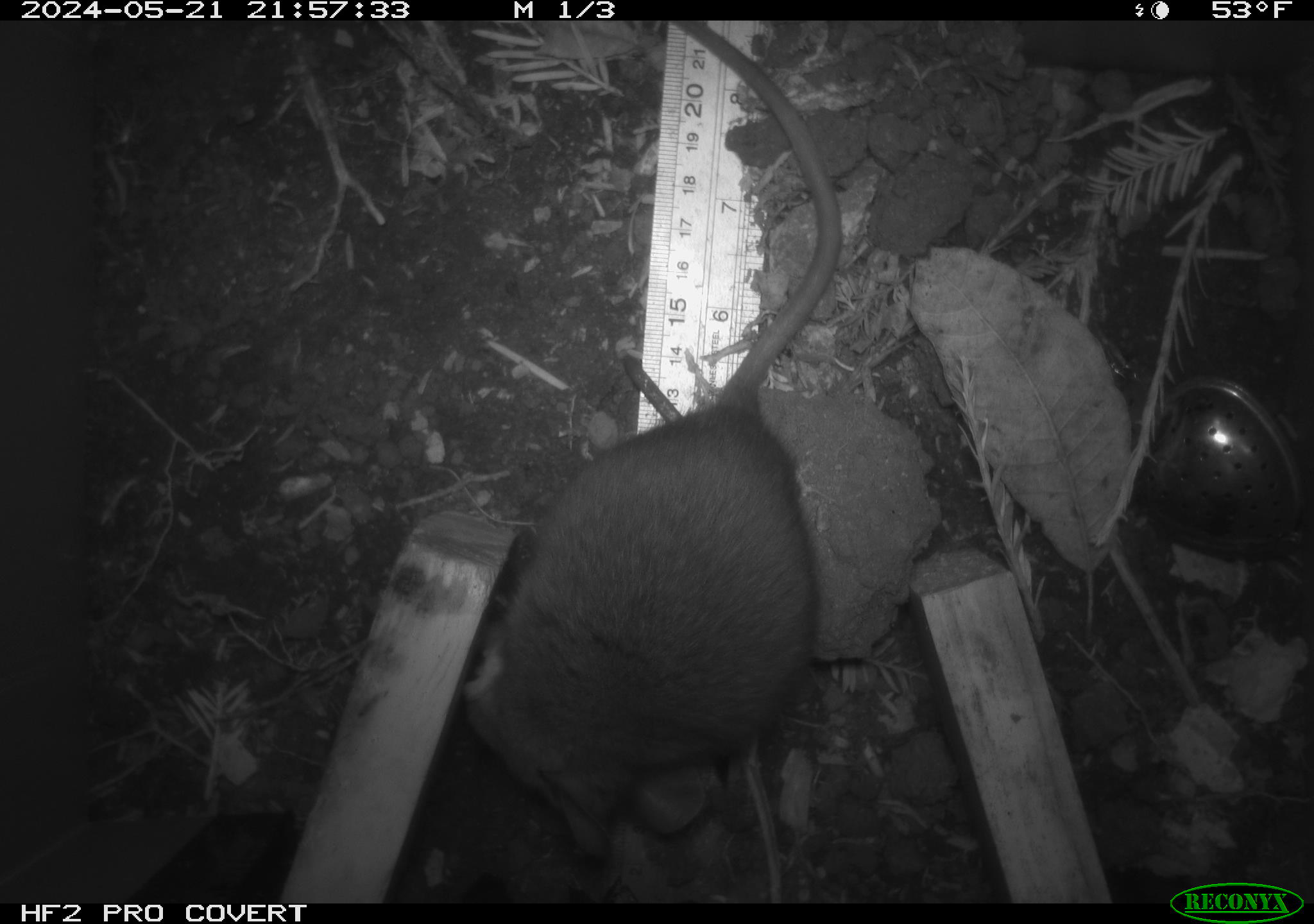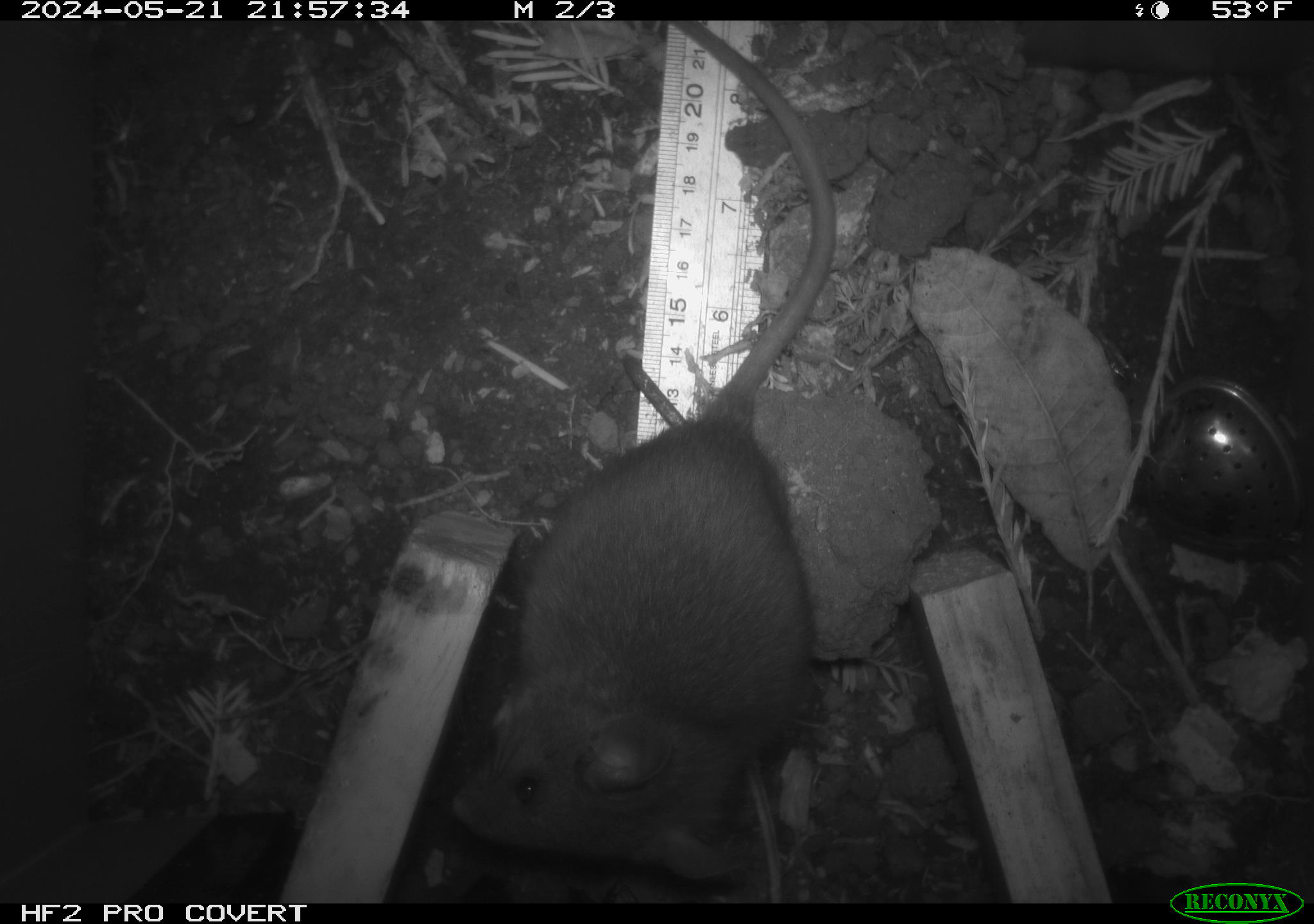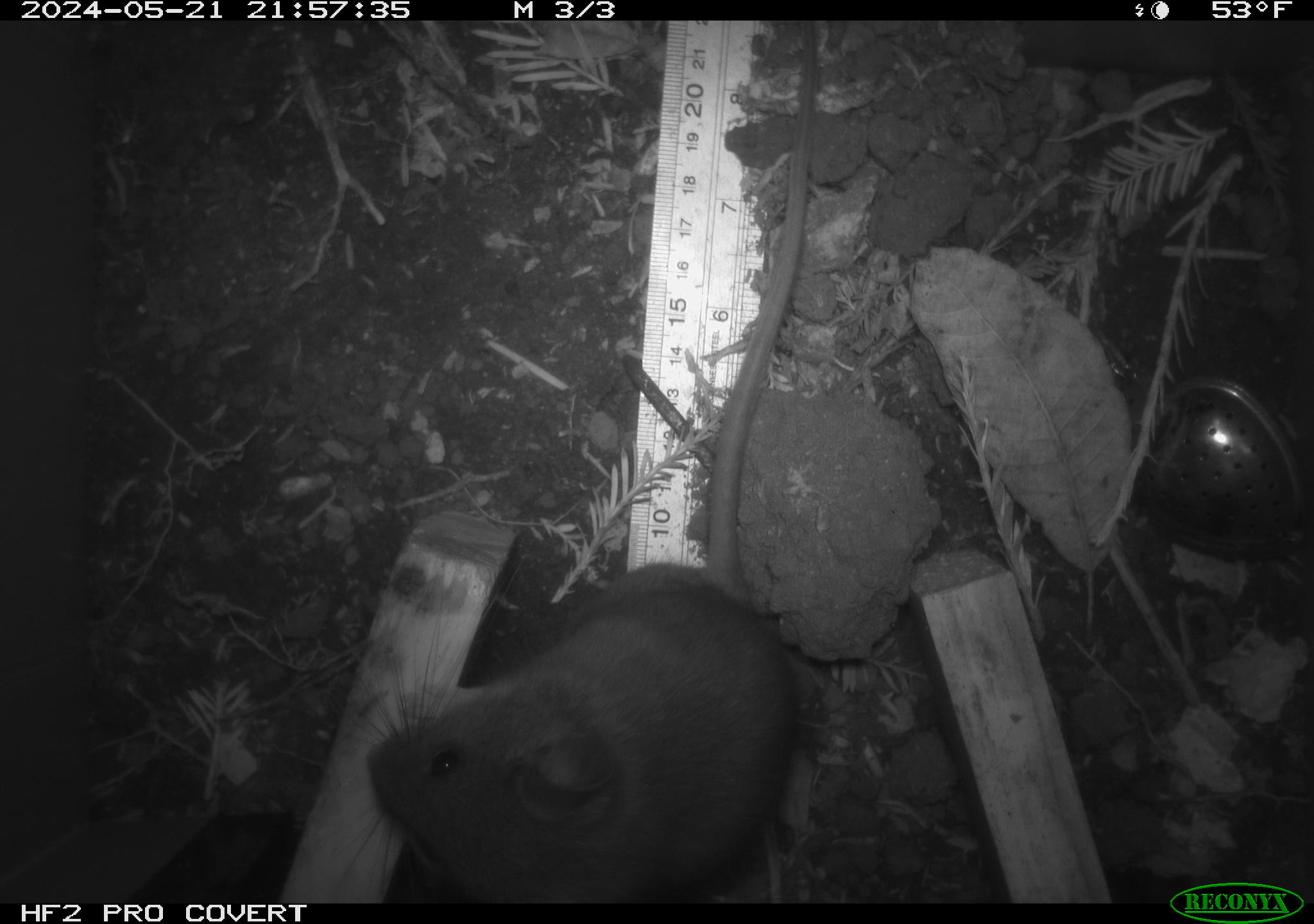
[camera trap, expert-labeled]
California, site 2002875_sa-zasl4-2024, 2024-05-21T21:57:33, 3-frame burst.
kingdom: Animalia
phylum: Chordata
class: Mammalia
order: Rodentia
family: Cricetidae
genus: Neotoma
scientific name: Neotoma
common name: pack rat or woodrat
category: neotoma species